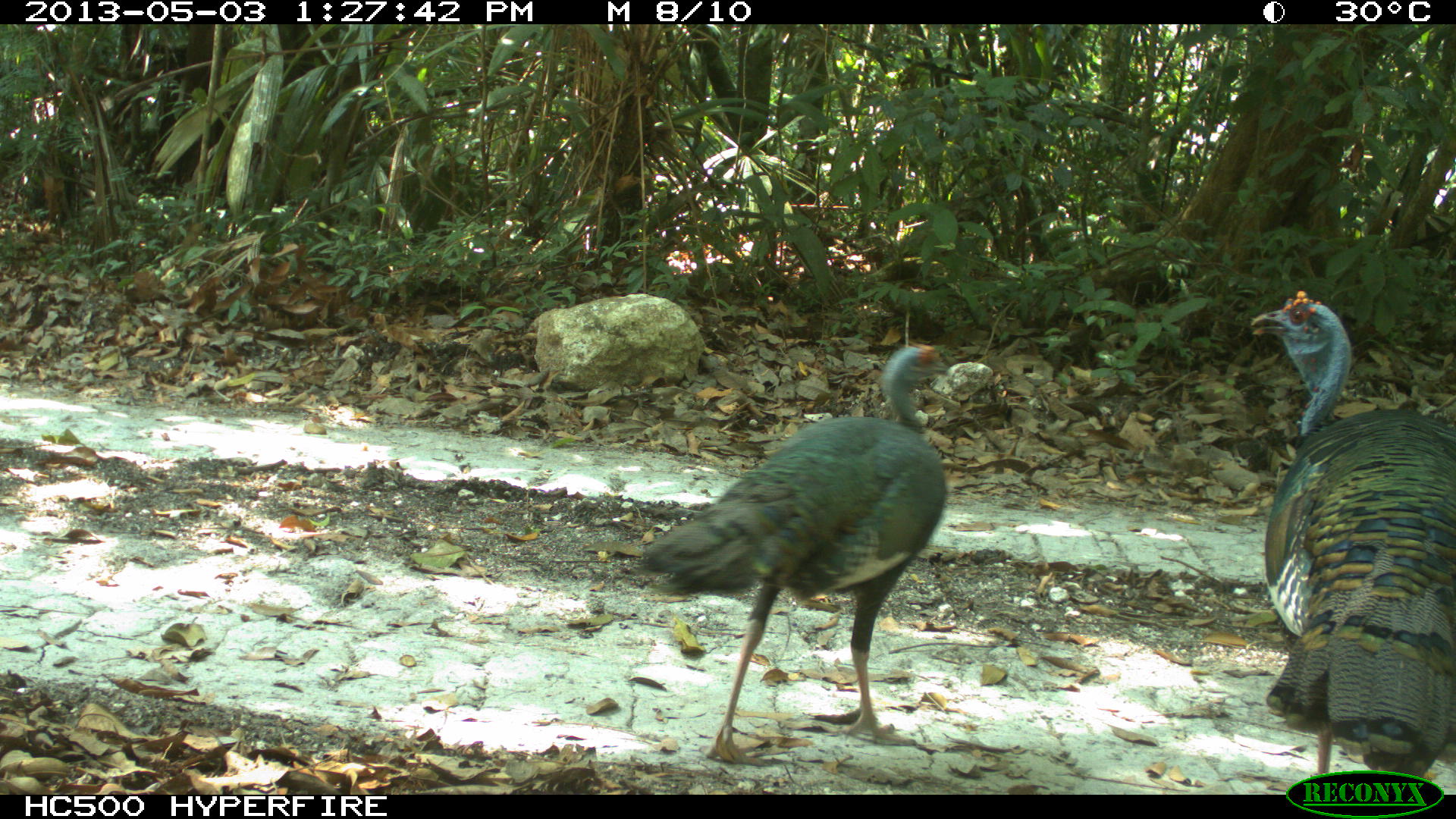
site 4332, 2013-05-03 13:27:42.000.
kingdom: Animalia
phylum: Chordata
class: Aves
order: Galliformes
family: Phasianidae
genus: Meleagris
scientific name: Meleagris ocellata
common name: ocellated turkey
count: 2